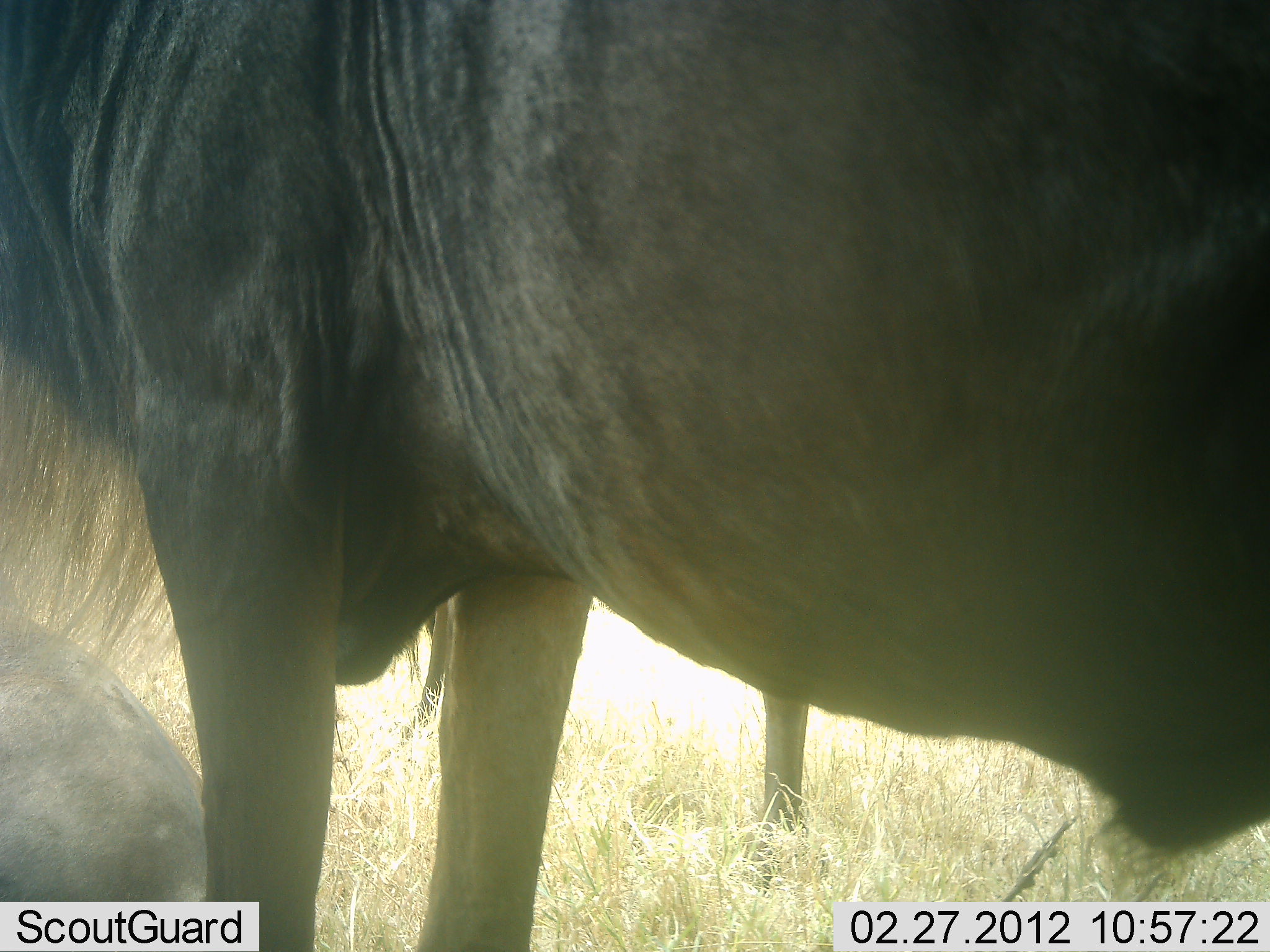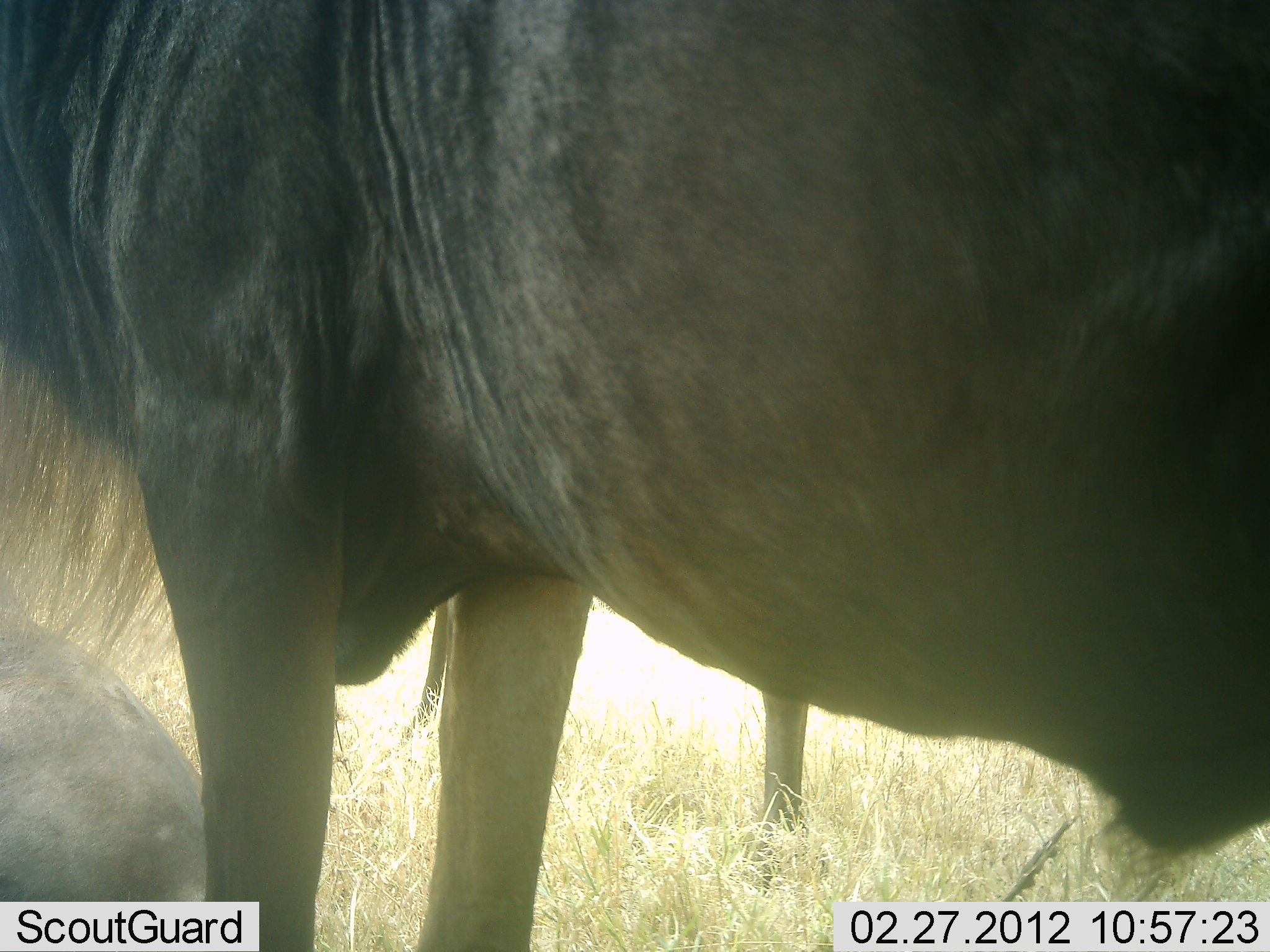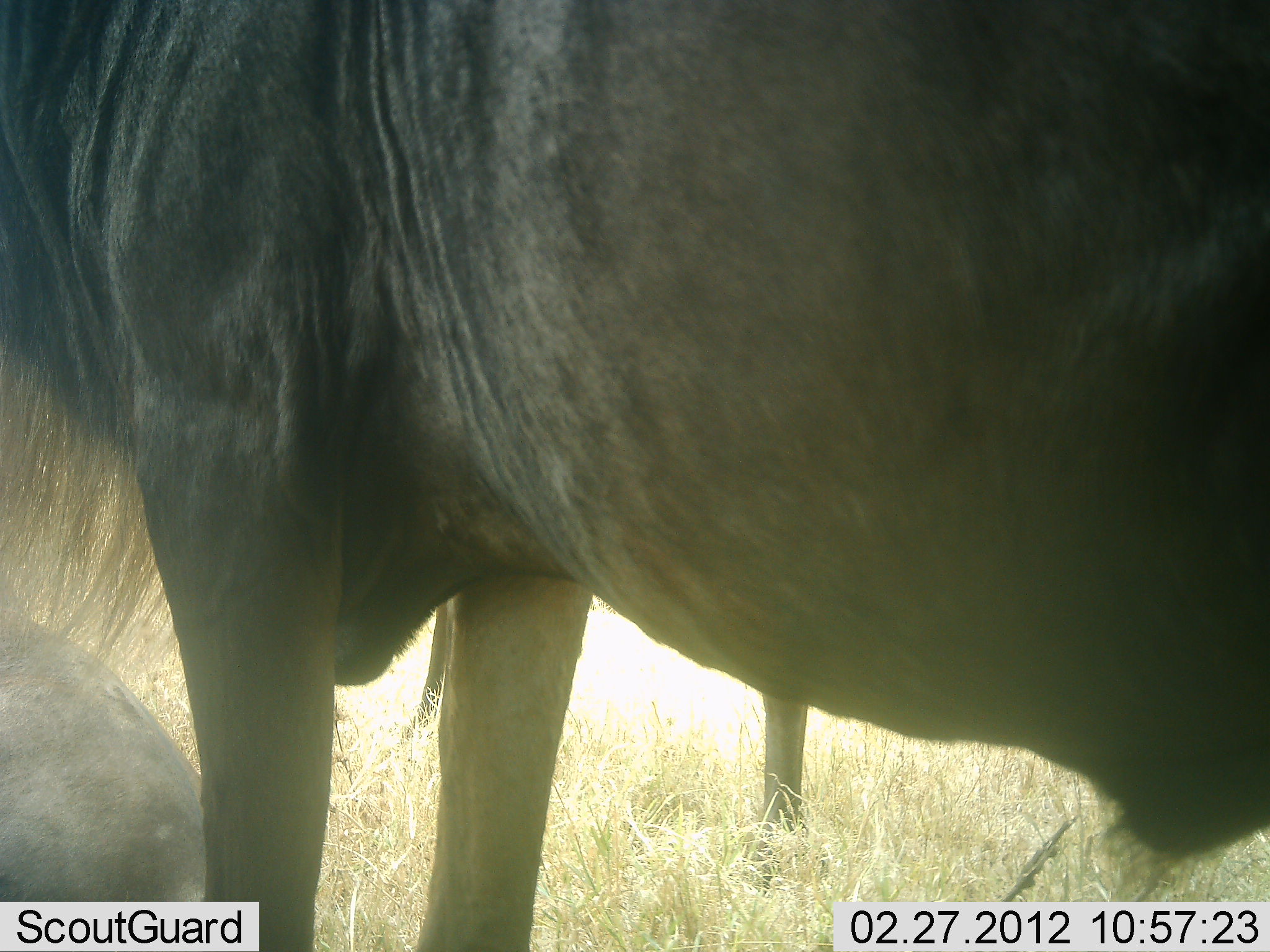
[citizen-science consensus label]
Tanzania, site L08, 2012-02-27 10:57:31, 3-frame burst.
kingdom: Animalia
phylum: Chordata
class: Mammalia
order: Artiodactyla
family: Bovidae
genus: Connochaetes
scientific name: Connochaetes taurinus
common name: blue wildebeest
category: wildebeest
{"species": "wildebeest (blue wildebeest) (Connochaetes taurinus)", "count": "3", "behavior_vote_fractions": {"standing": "77%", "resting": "77%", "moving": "0%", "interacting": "8%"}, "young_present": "0%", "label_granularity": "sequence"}